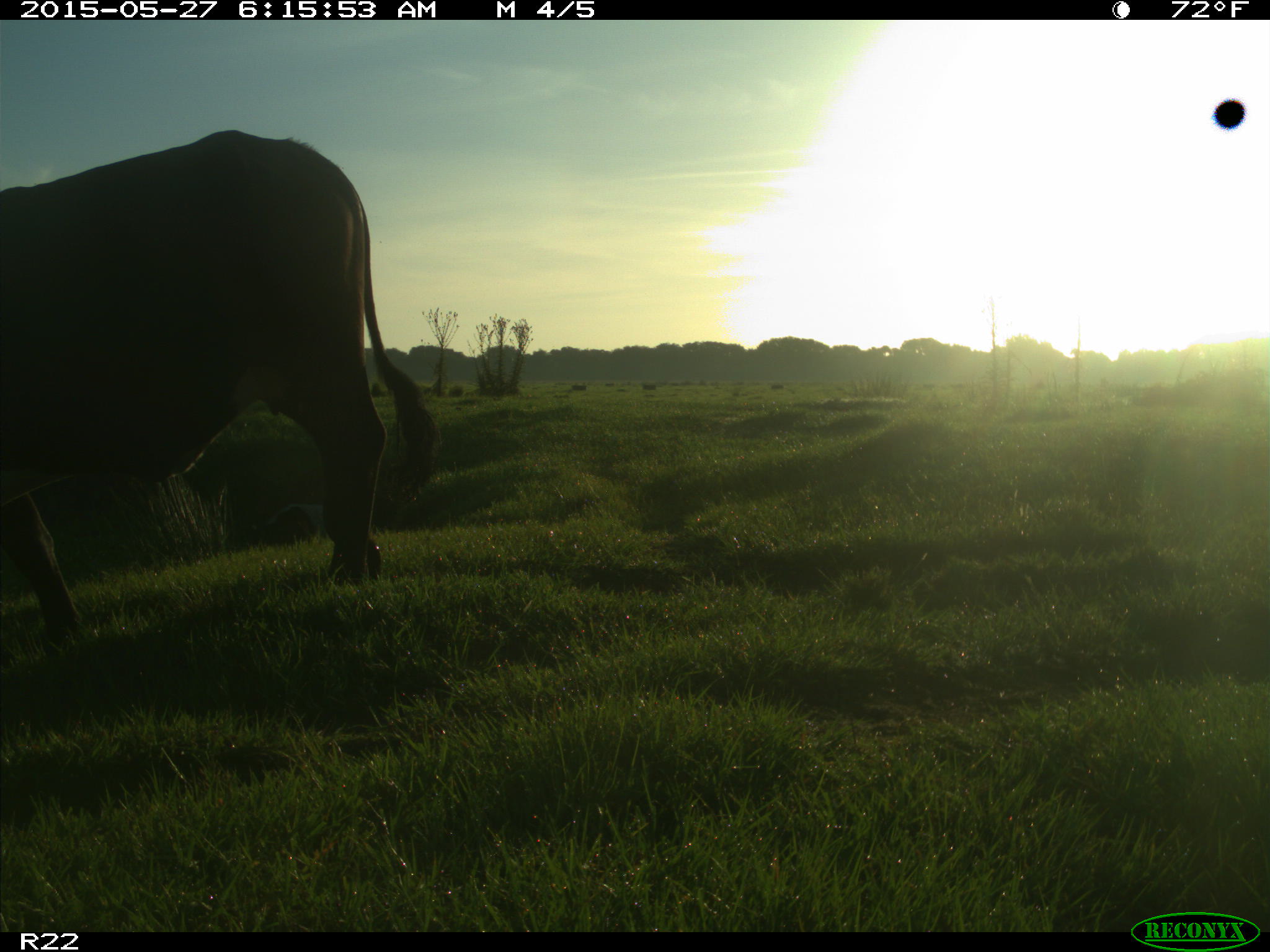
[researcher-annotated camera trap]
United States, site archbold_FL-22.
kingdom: Animalia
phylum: Chordata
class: Mammalia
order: Artiodactyla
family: Bovidae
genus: Bos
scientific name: Bos taurus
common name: domestic cow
Bos taurus (domestic cow).